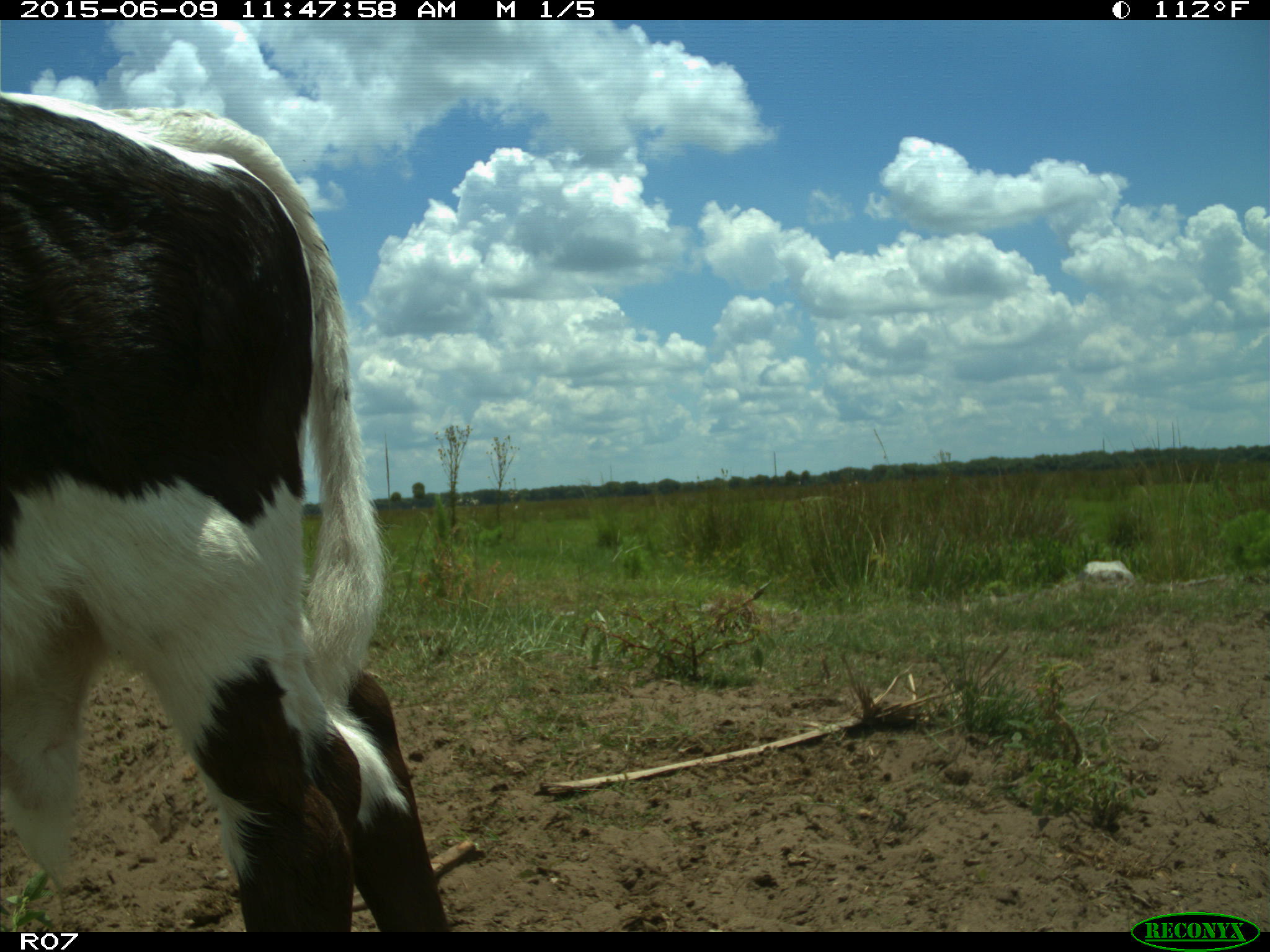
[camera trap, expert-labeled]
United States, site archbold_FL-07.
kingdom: Animalia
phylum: Chordata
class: Mammalia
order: Artiodactyla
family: Bovidae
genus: Bos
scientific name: Bos taurus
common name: domestic cow